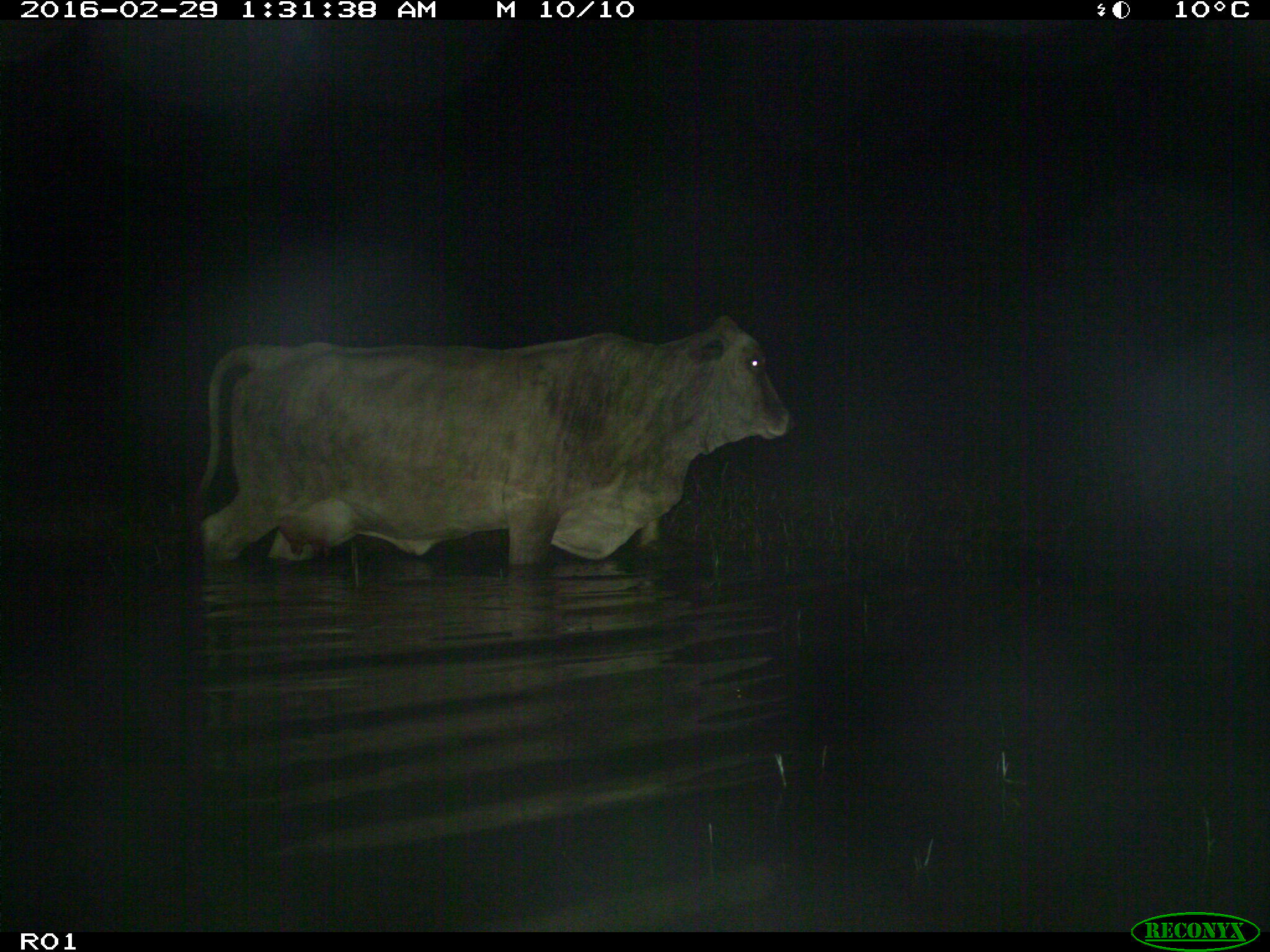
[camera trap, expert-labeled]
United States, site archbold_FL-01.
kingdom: Animalia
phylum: Chordata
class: Mammalia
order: Artiodactyla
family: Bovidae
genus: Bos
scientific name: Bos taurus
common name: domestic cow